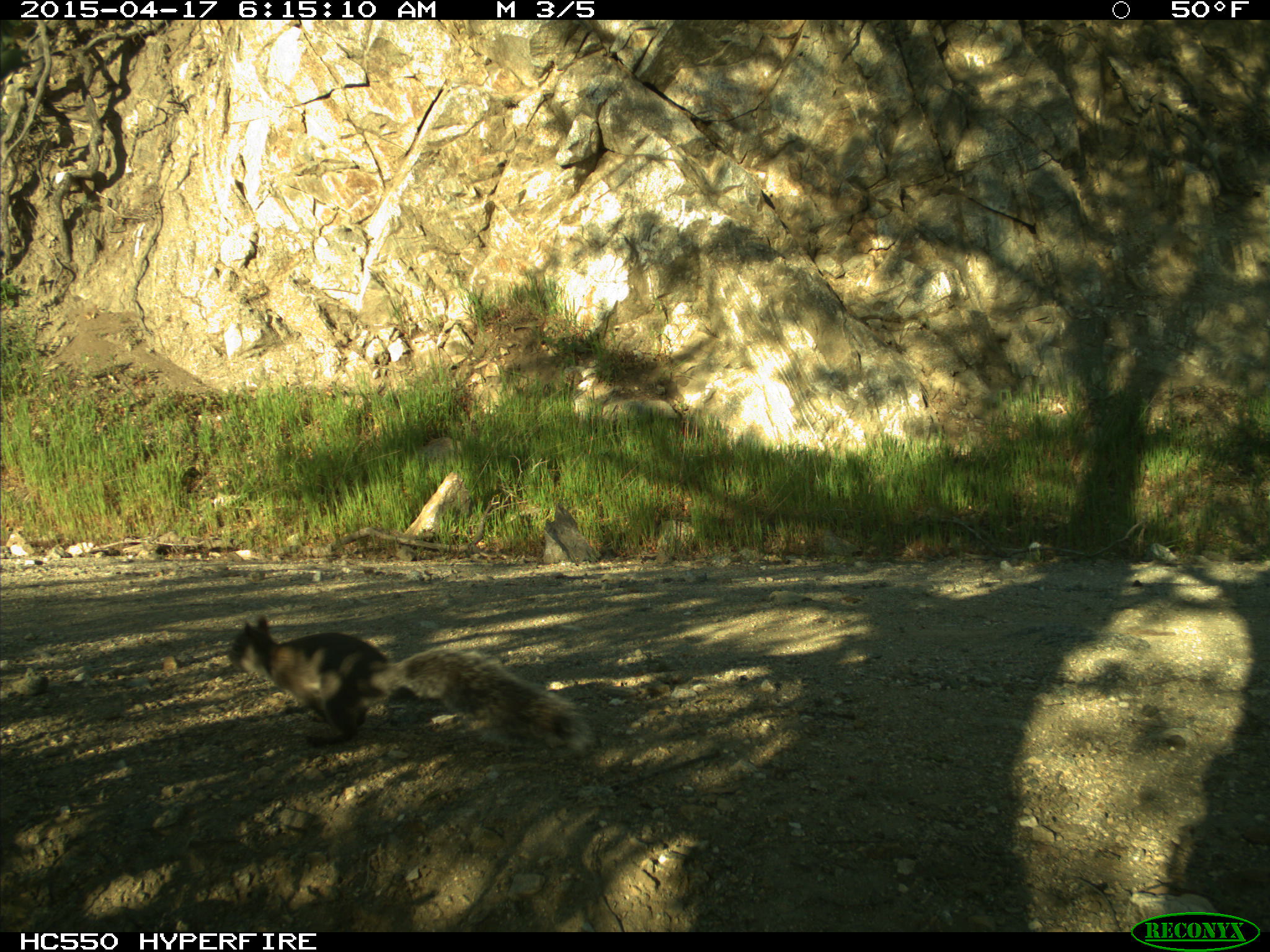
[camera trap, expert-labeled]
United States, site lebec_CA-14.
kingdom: Animalia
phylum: Chordata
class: Mammalia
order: Rodentia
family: Sciuridae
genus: Sciurus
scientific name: Sciurus carolinensis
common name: eastern gray squirrel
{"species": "Sciurus carolinensis (eastern gray squirrel)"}